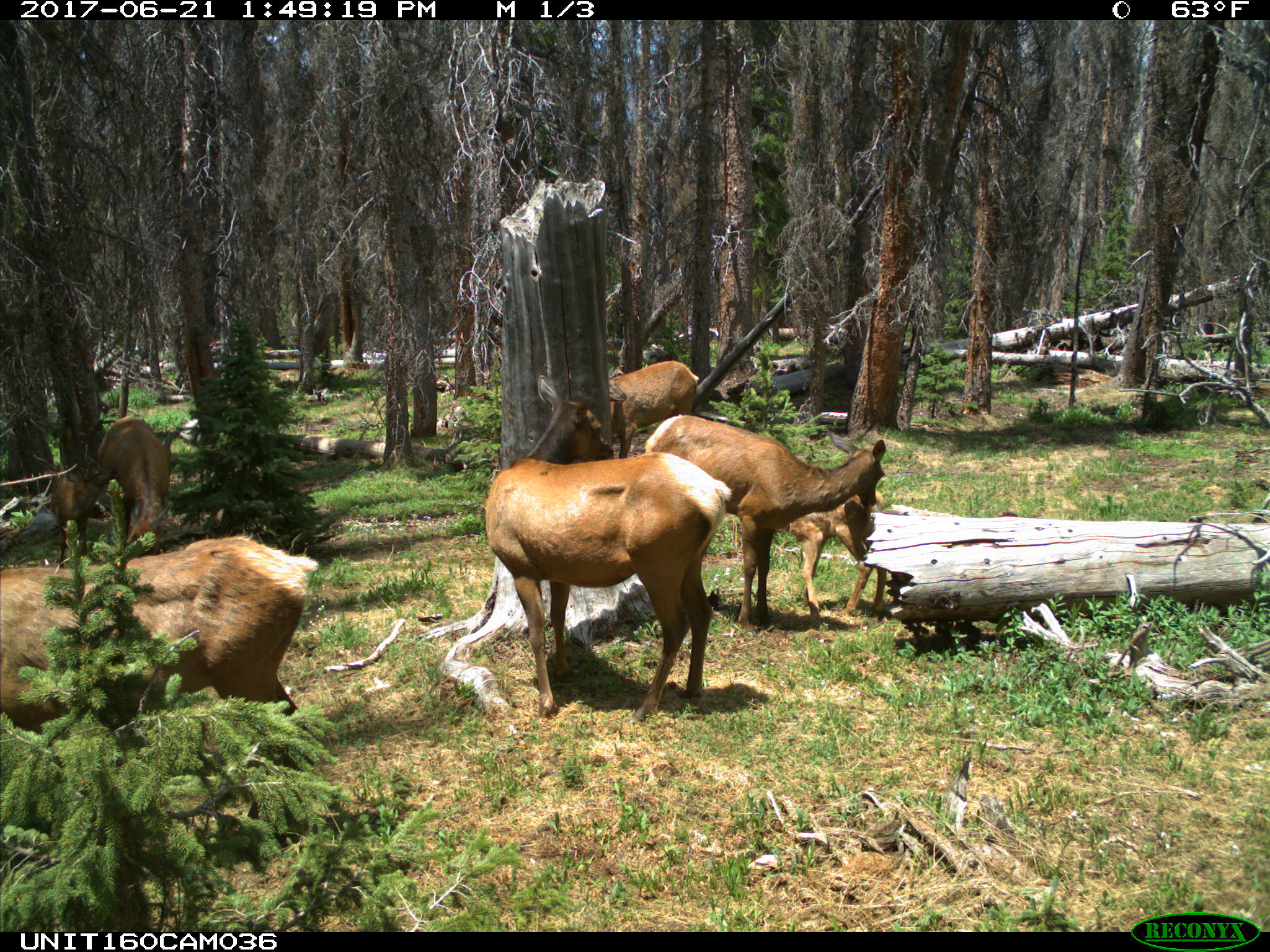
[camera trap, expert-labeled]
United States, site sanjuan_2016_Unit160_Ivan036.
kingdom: Animalia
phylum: Chordata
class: Mammalia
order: Artiodactyla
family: Cervidae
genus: Cervus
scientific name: Cervus elaphus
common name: red deer